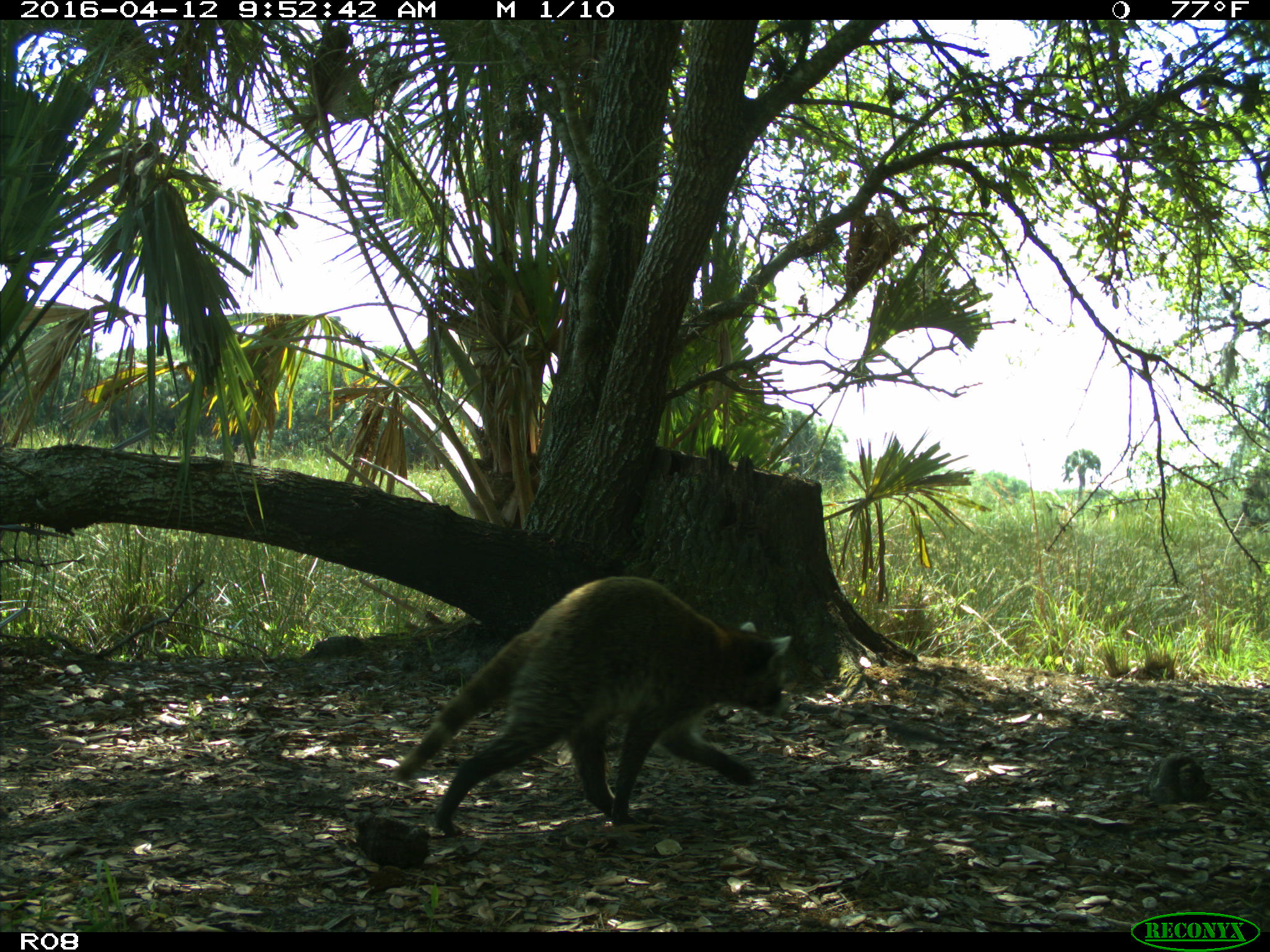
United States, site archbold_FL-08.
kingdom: Animalia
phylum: Chordata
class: Mammalia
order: Carnivora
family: Procyonidae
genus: Procyon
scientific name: Procyon lotor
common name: common raccoon